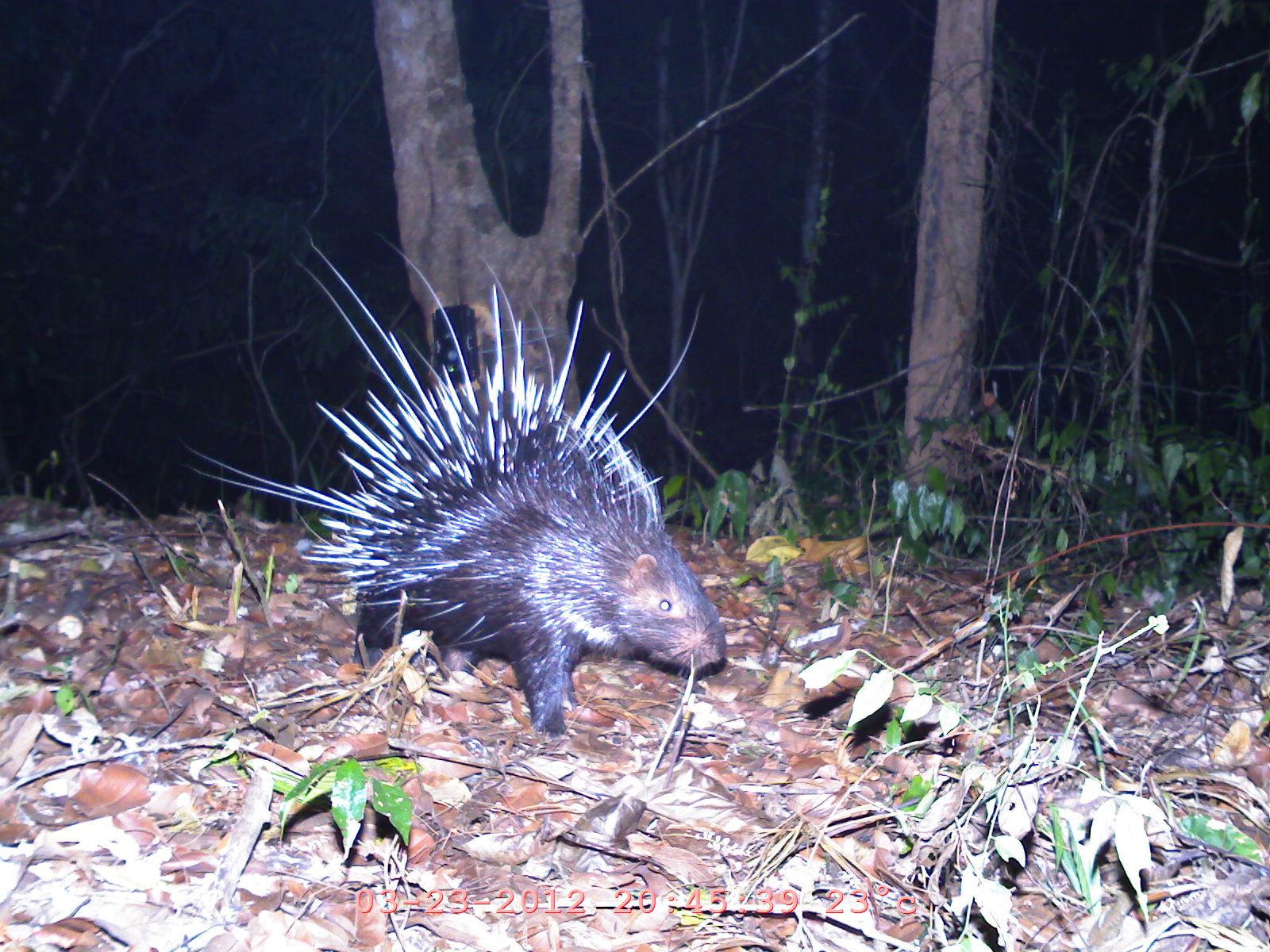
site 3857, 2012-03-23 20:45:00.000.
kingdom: Animalia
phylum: Chordata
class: Mammalia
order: Rodentia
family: Hystricidae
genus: Hystrix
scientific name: Hystrix brachyura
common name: east asian porcupine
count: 1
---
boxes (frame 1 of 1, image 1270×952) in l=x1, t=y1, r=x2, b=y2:
hystrix brachyura: l=178, t=227, r=768, b=731